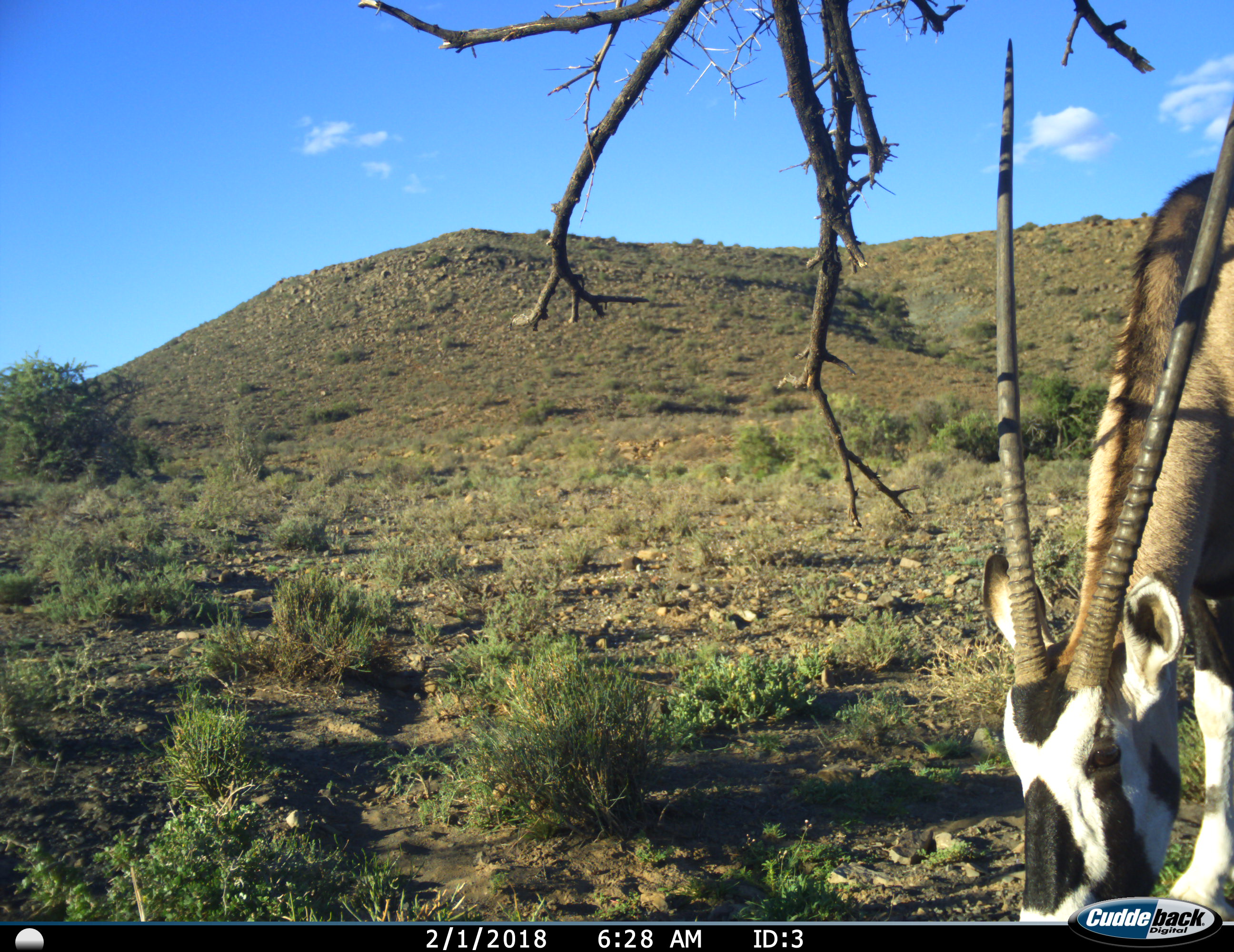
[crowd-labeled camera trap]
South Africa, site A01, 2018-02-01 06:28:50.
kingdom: Animalia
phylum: Chordata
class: Mammalia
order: Artiodactyla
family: Bovidae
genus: Oryx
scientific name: Oryx gazella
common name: gemsbok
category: gemsbokoryx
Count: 1.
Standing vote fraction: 30%.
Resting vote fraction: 0%.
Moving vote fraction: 0%.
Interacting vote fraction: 0%.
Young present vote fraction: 0%.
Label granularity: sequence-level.